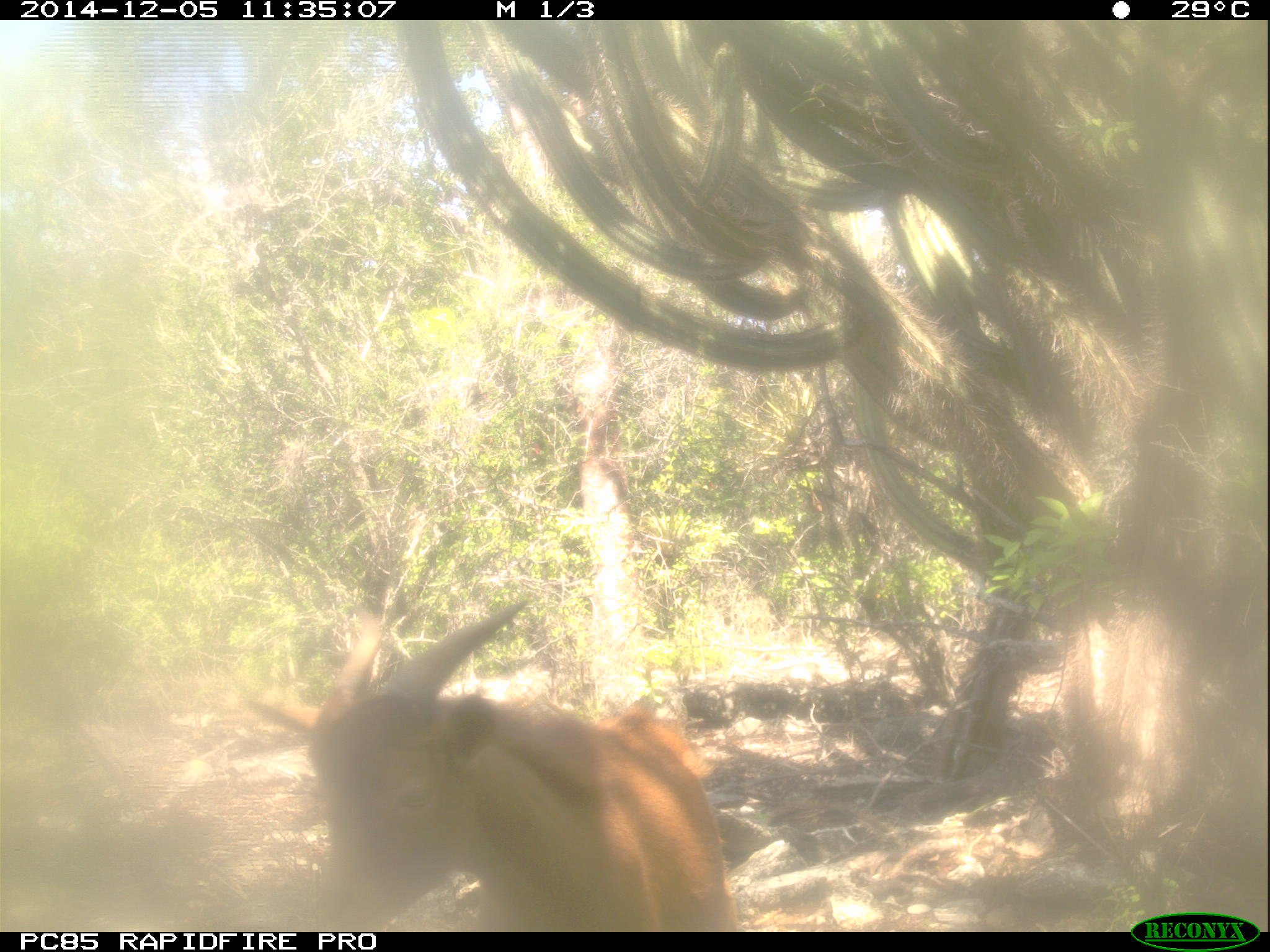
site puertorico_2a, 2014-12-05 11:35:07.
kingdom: Animalia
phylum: Chordata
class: Mammalia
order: Artiodactyla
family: Bovidae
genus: Capra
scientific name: Capra hircus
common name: goat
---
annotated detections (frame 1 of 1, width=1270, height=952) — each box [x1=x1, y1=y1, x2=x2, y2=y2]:
goat: [x1=236, y1=591, x2=745, y2=933]